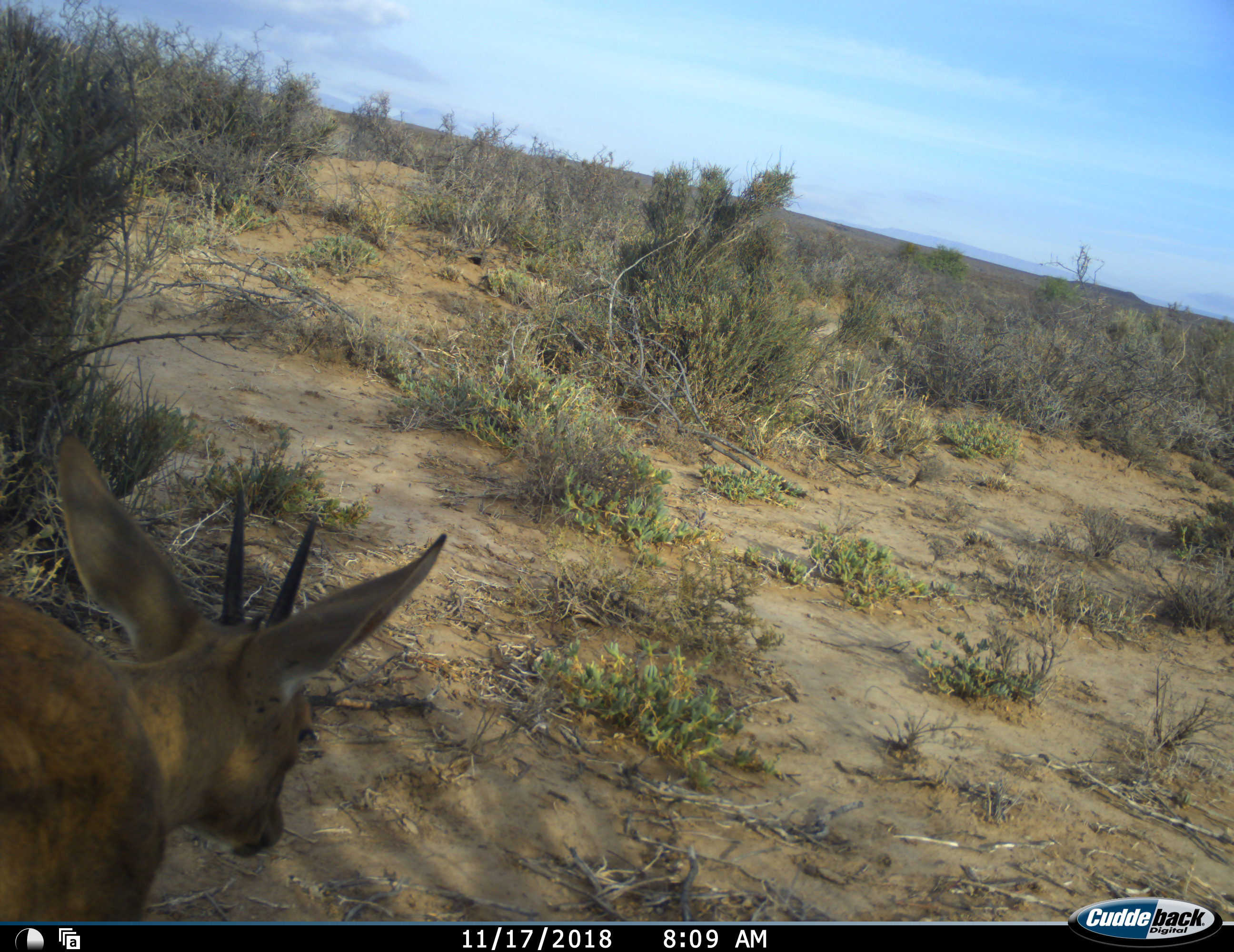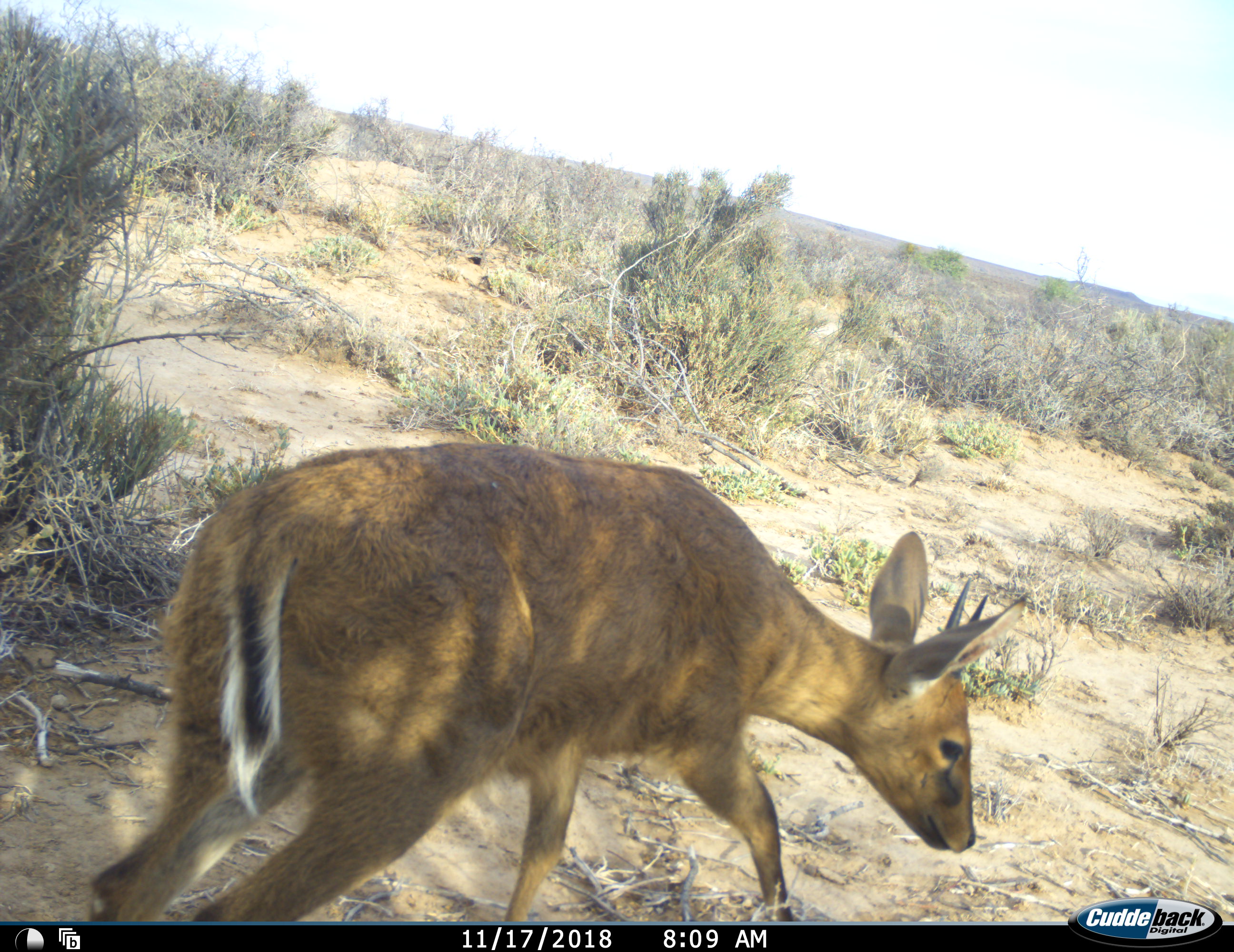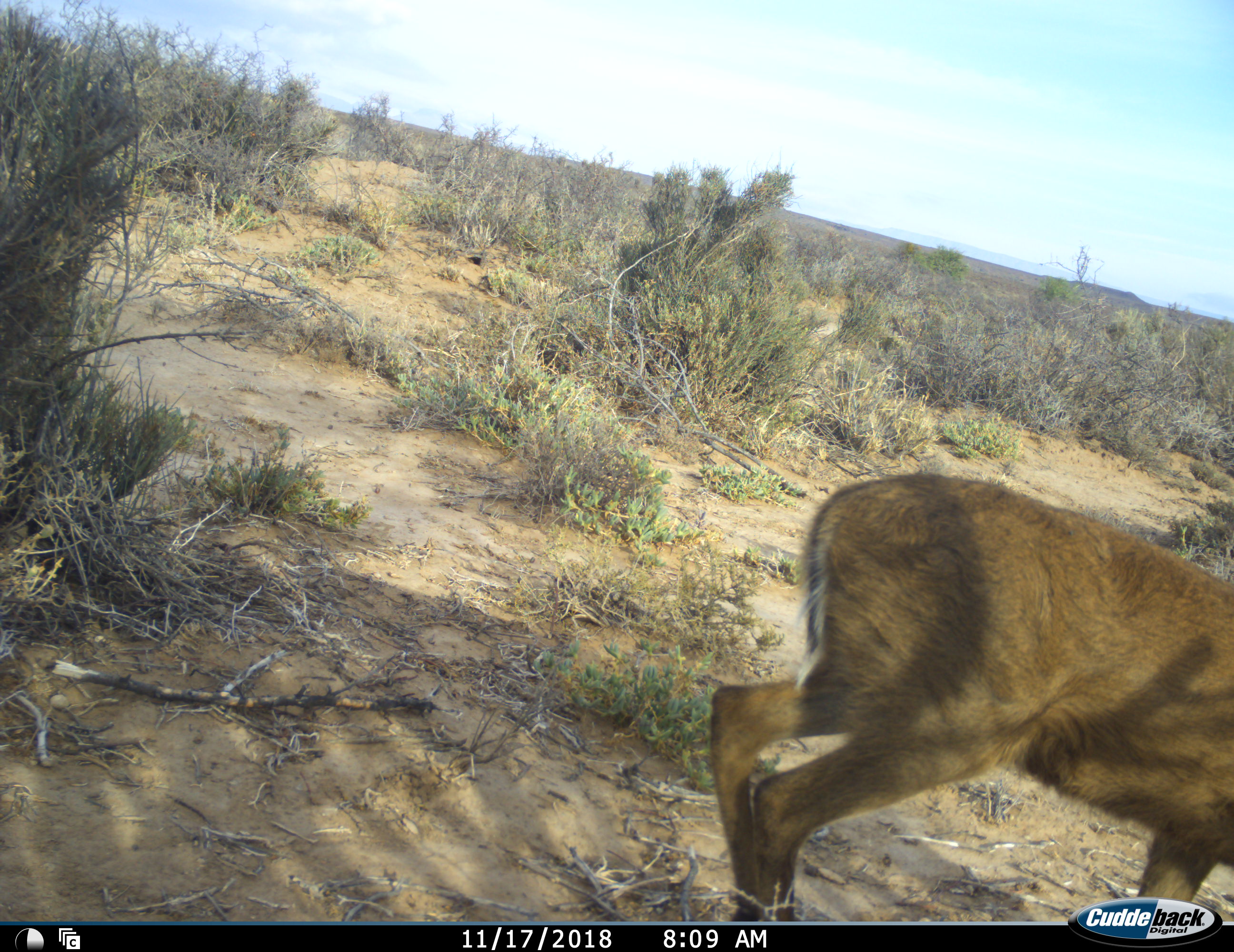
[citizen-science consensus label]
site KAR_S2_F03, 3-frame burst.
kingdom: Animalia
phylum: Chordata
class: Mammalia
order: Artiodactyla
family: Bovidae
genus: Sylvicapra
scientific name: Sylvicapra grimmia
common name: common duiker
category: duikercommongrey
Duikercommongrey (common duiker) (Sylvicapra grimmia), count 1. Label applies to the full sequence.